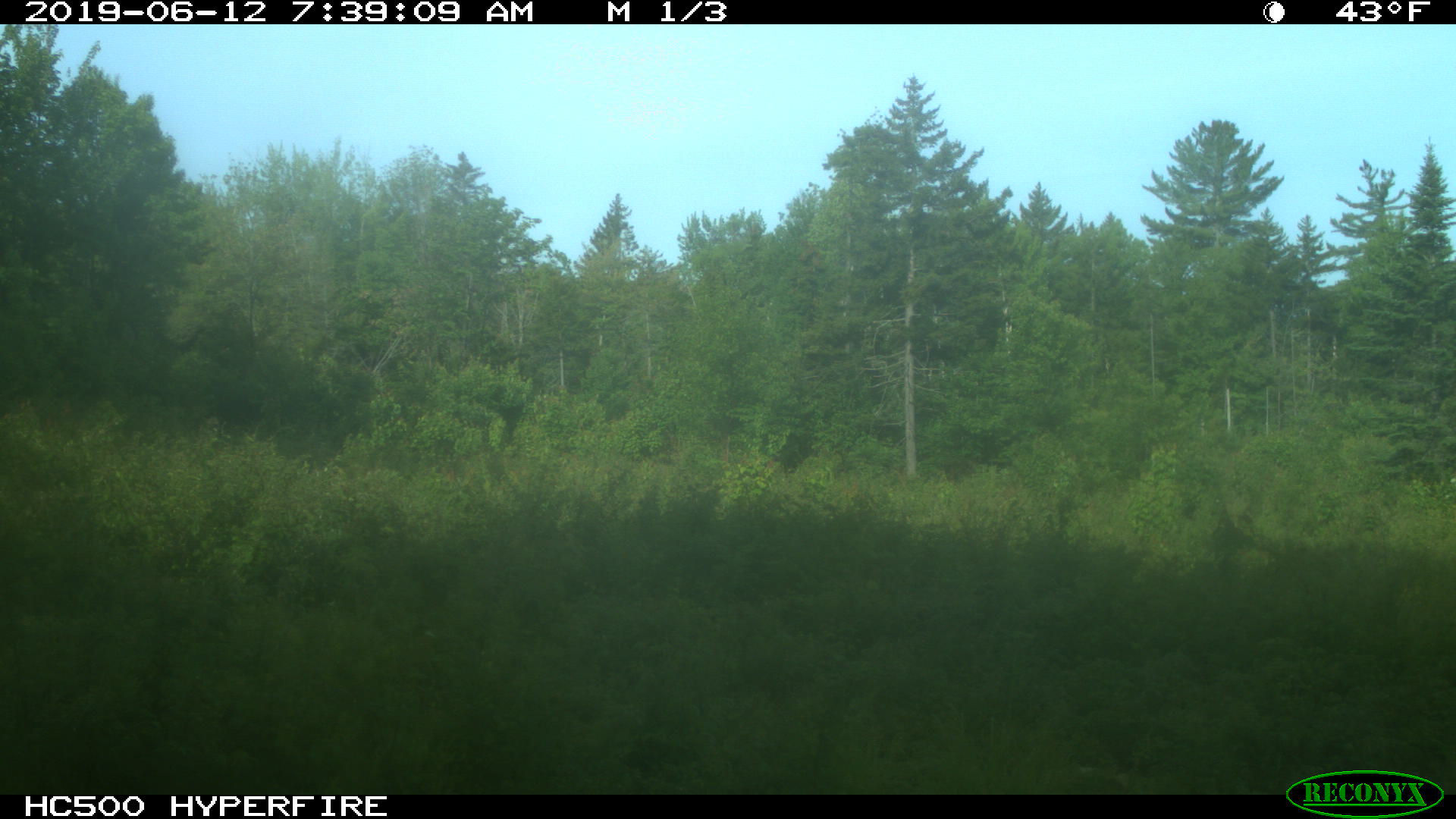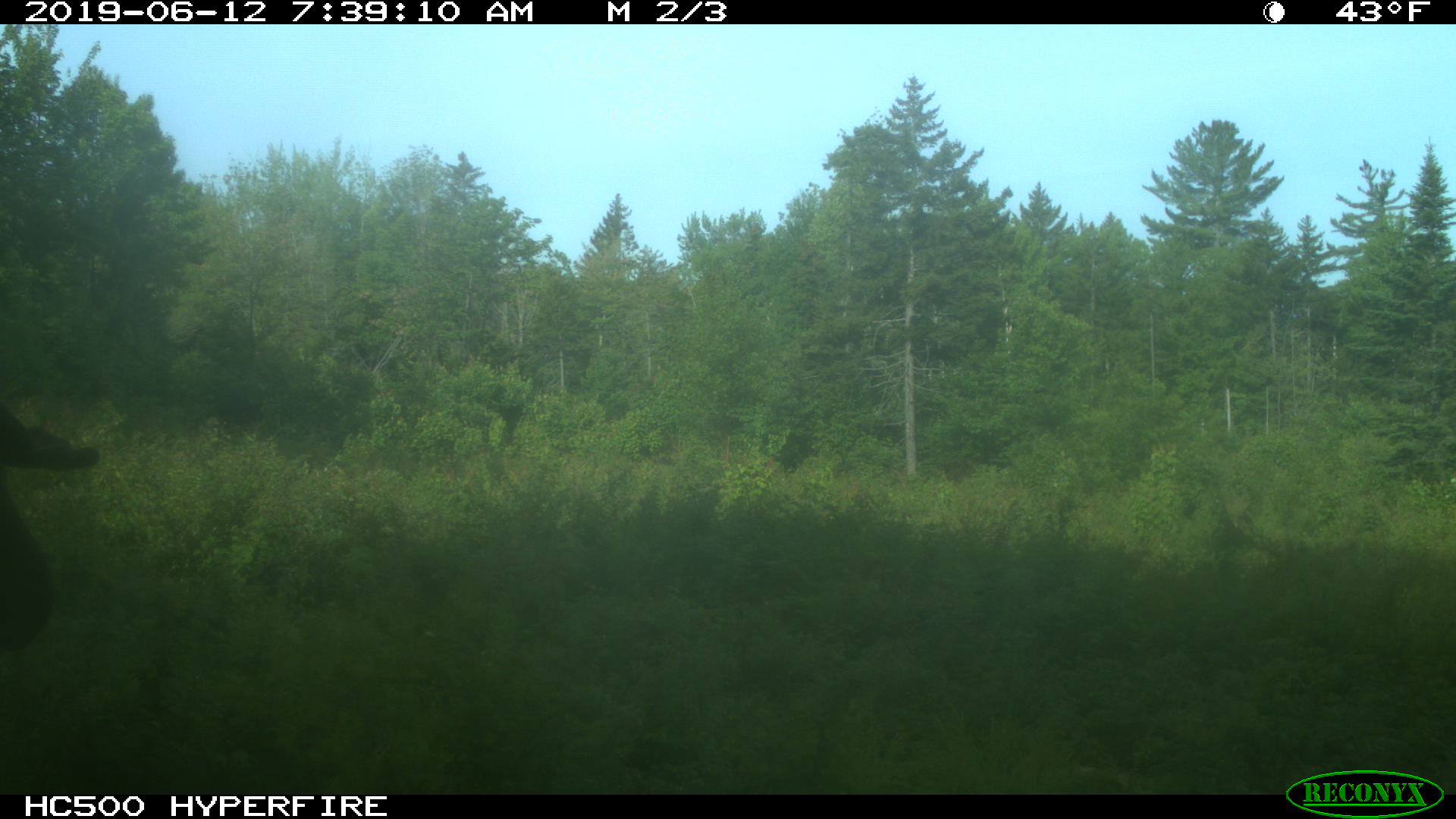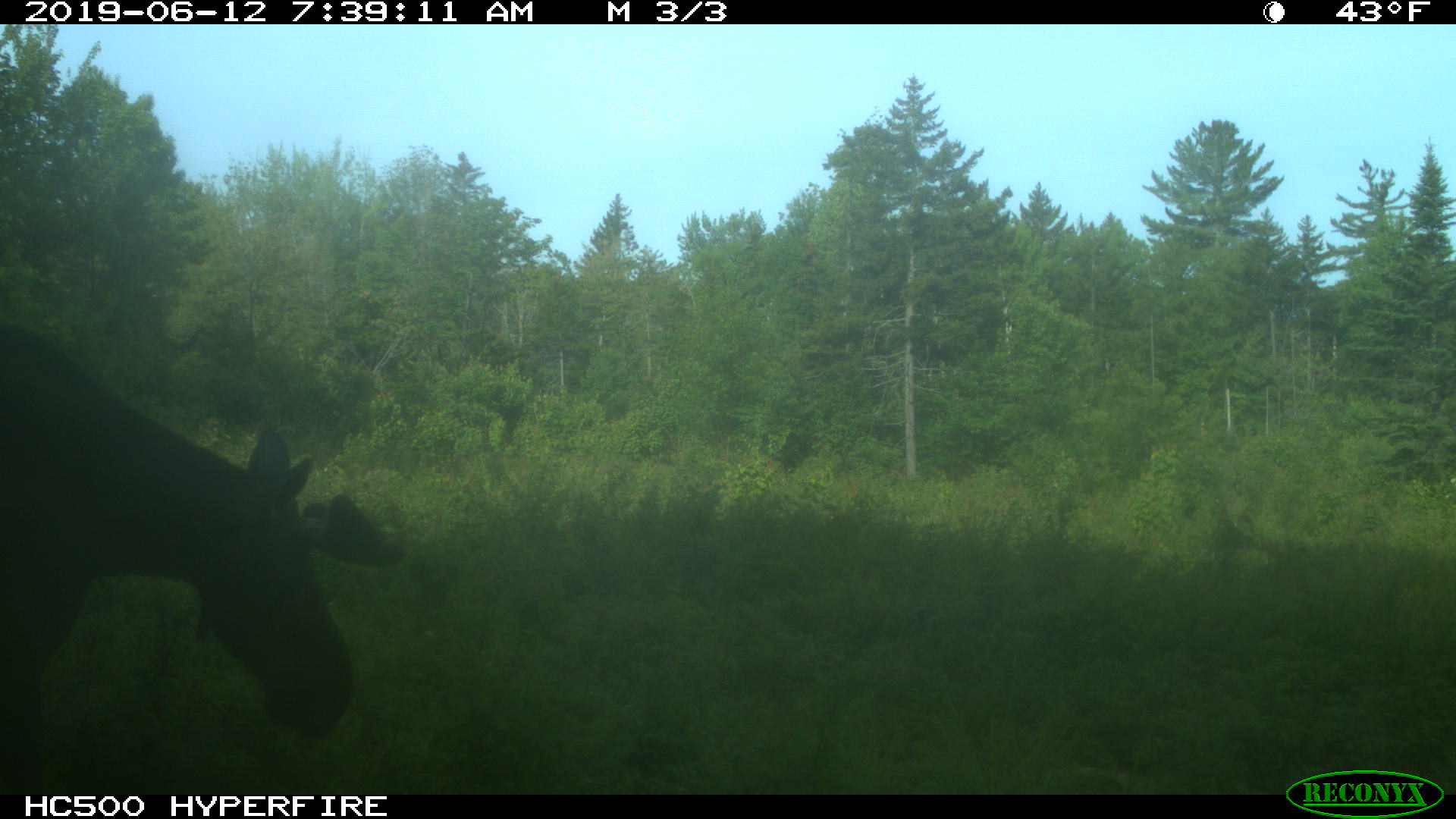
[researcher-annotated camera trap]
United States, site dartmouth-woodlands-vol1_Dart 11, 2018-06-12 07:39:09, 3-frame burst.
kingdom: Animalia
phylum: Chordata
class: Mammalia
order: Artiodactyla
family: Cervidae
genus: Alces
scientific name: Alces alces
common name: moose